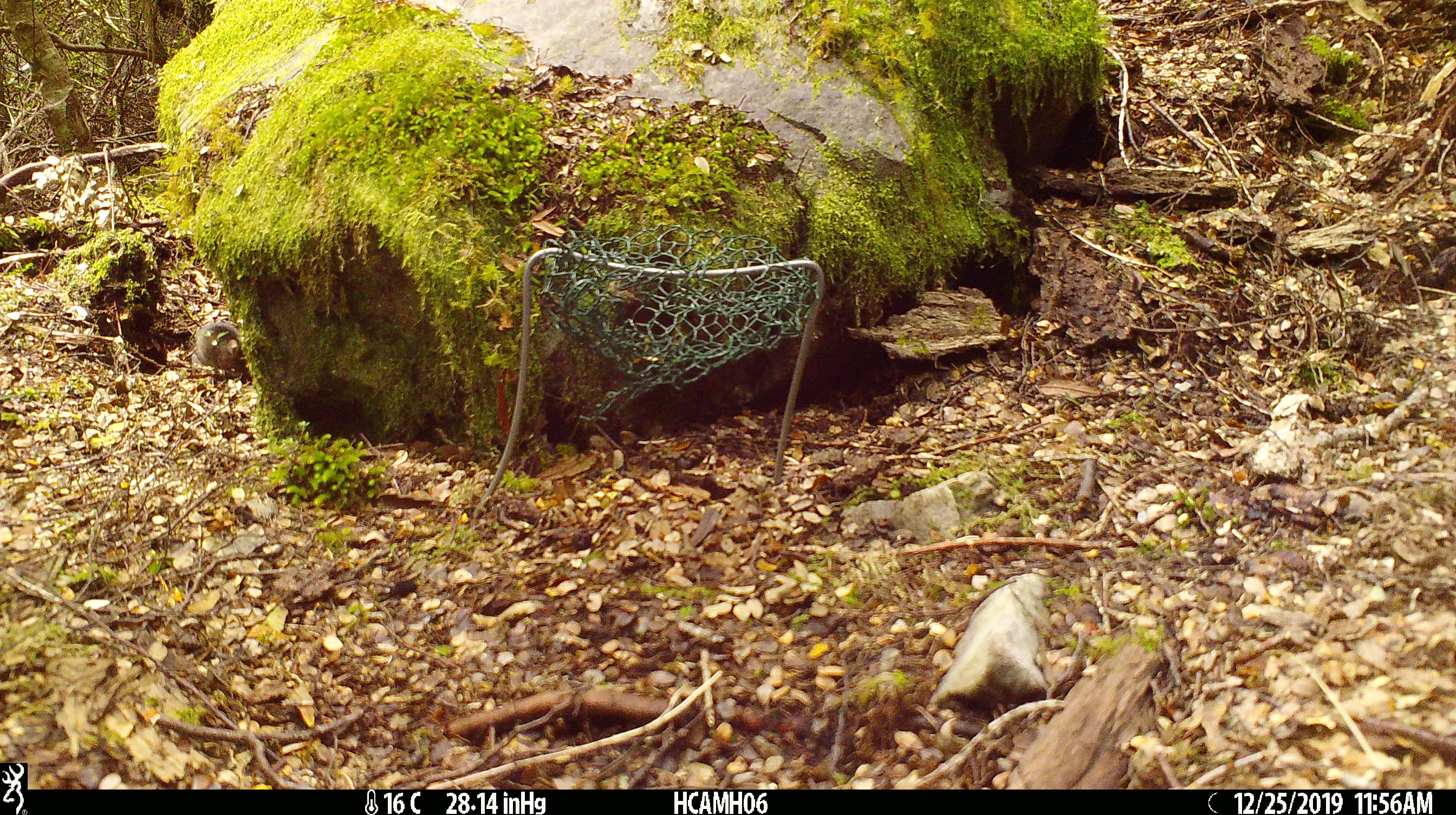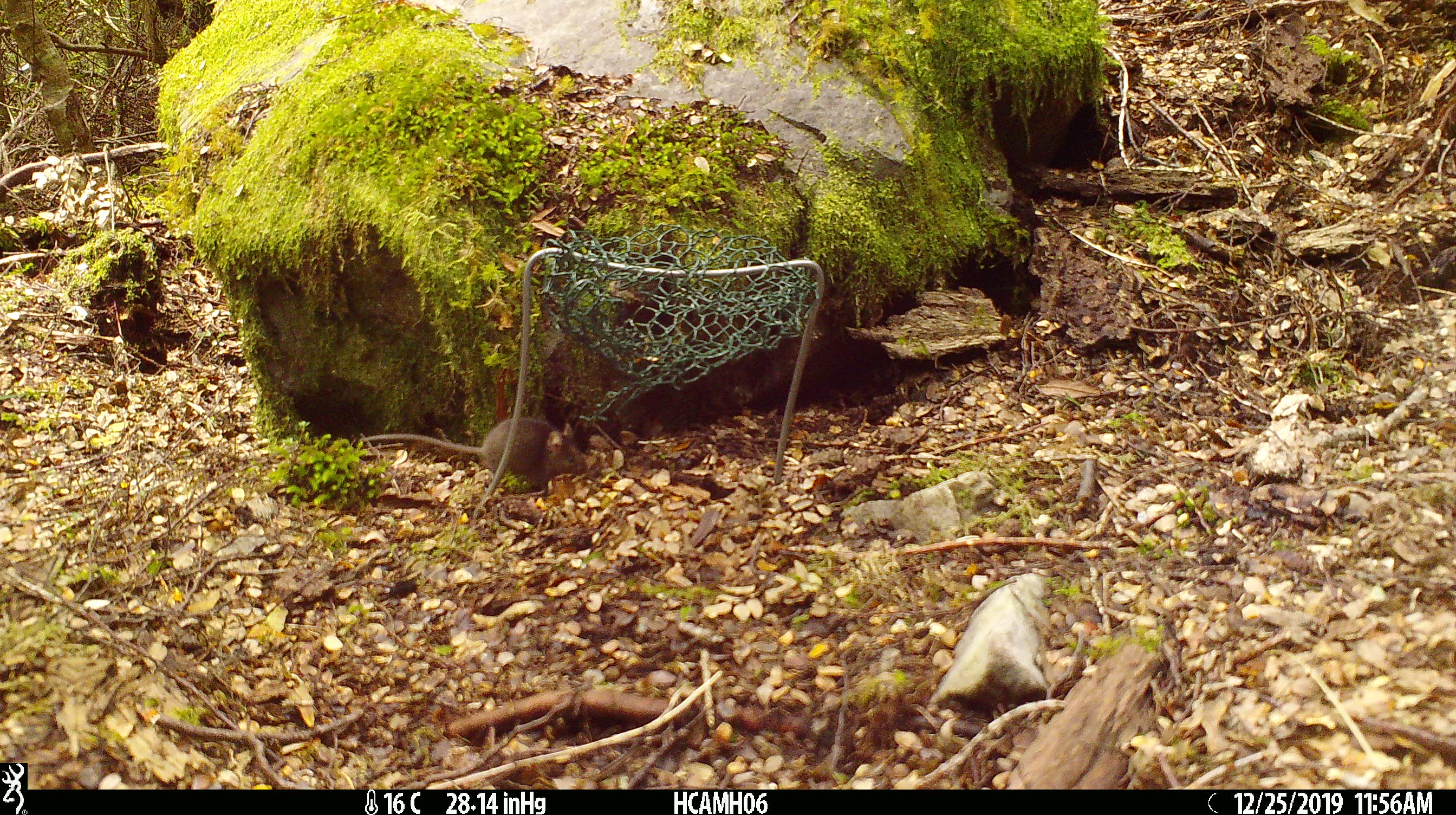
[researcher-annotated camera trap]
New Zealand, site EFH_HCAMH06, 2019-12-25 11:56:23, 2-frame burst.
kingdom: Animalia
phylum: Chordata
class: Mammalia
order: Rodentia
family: Muridae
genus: Mus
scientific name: Mus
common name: mouse